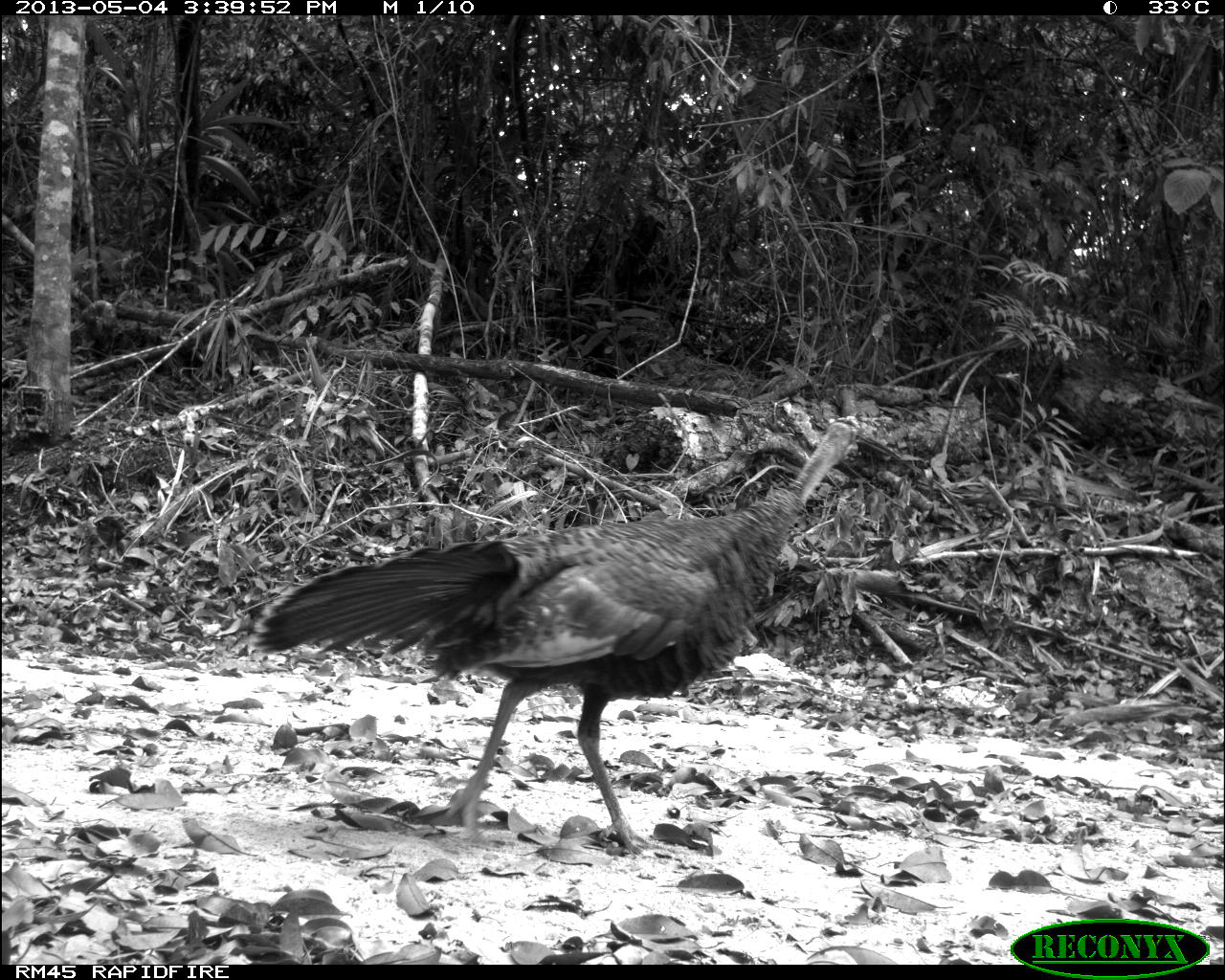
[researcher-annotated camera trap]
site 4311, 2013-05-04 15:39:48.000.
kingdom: Animalia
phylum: Chordata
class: Aves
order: Galliformes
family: Phasianidae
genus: Meleagris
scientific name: Meleagris ocellata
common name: ocellated turkey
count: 1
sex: female